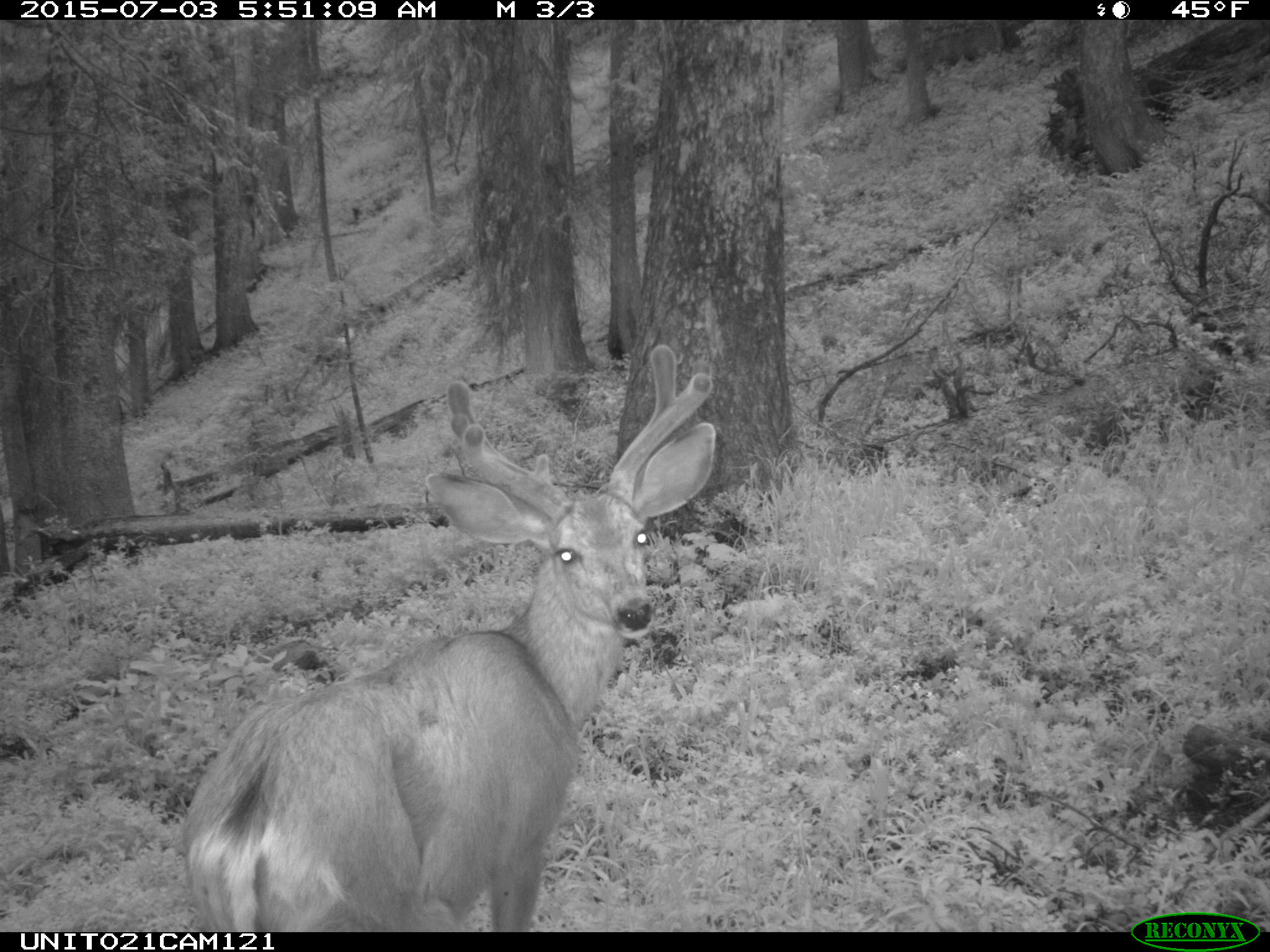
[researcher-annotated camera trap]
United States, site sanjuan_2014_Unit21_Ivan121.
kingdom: Animalia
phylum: Chordata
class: Mammalia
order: Artiodactyla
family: Cervidae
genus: Odocoileus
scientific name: Odocoileus hemionus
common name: mule deer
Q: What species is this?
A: Odocoileus hemionus (mule deer).